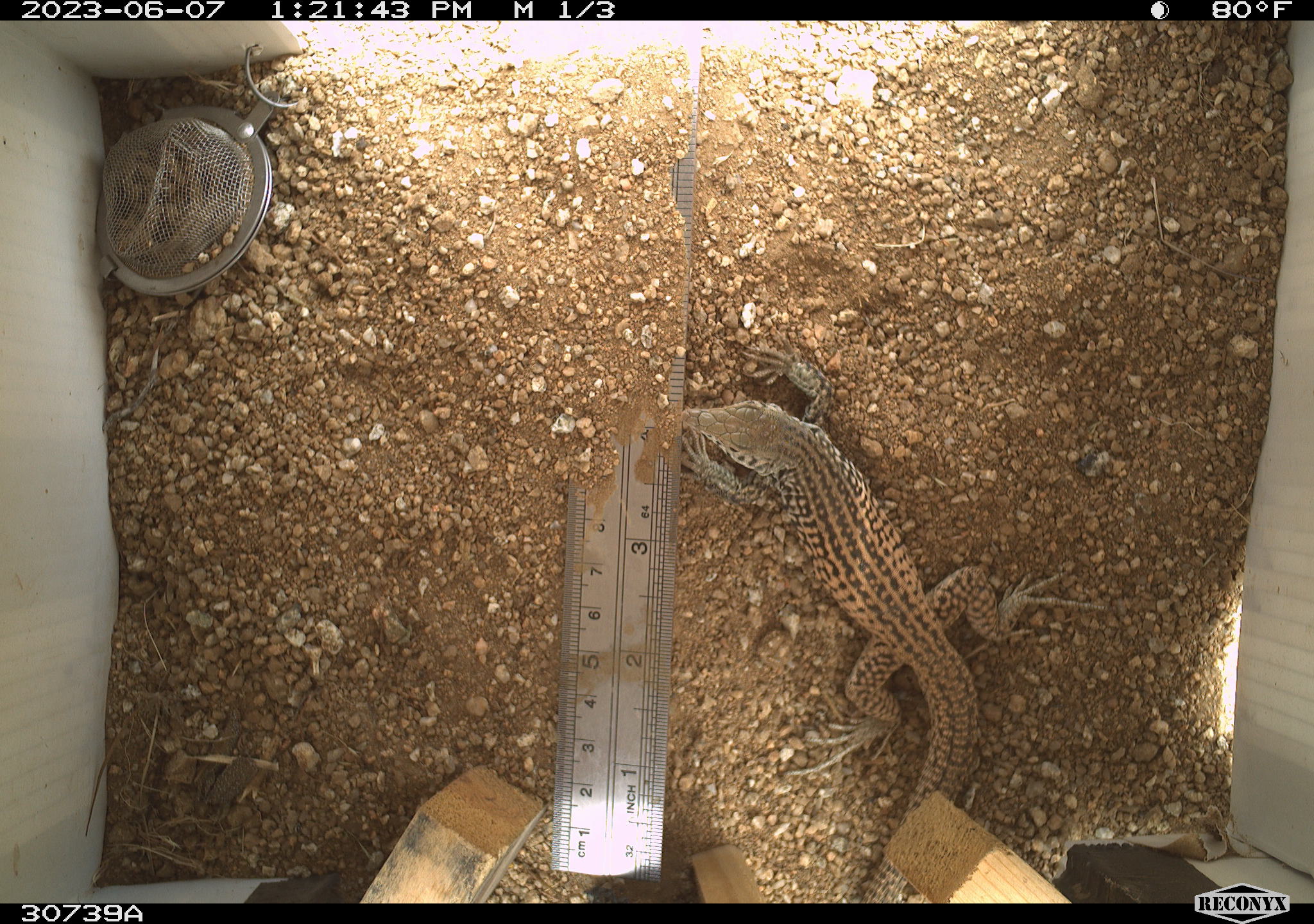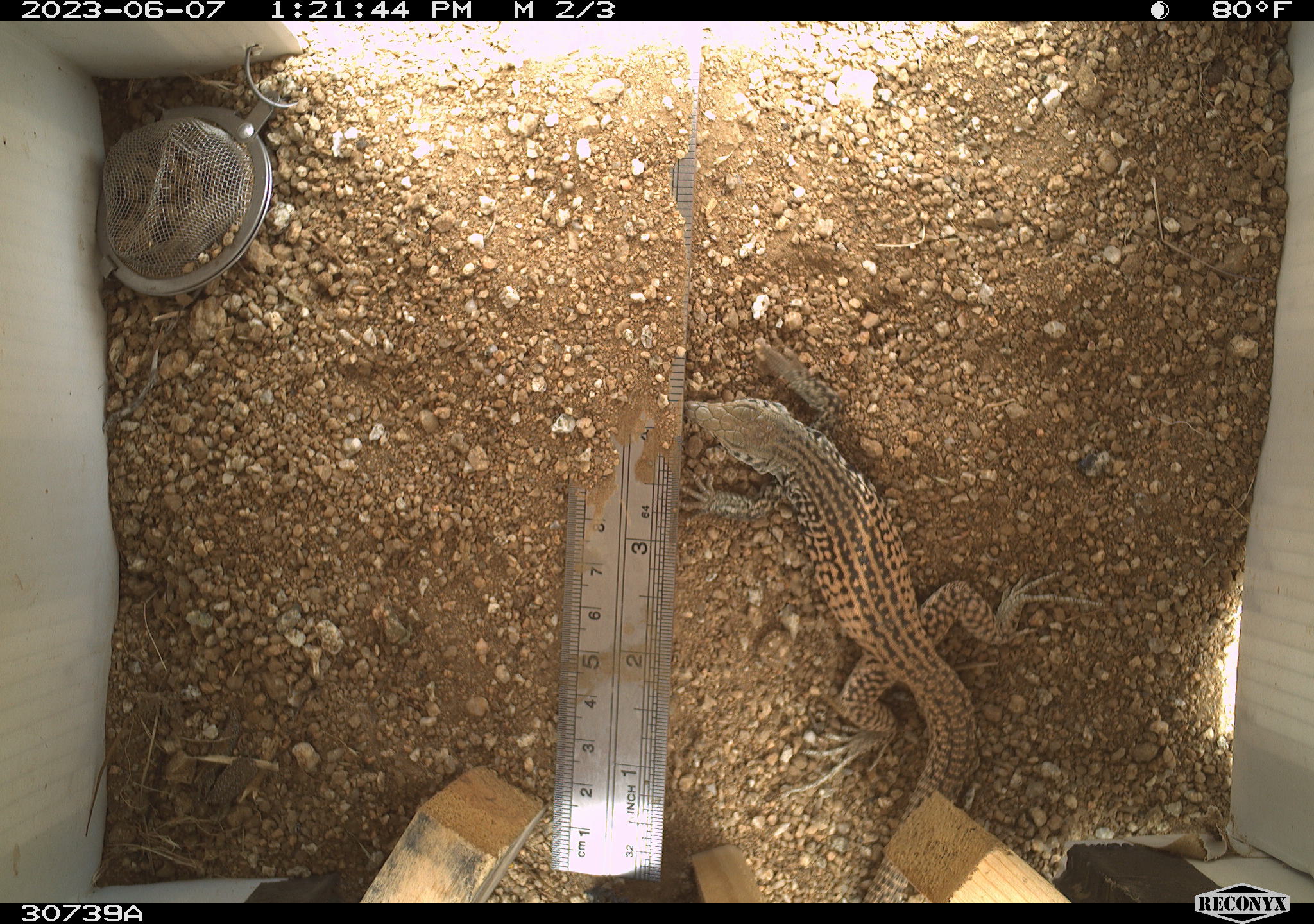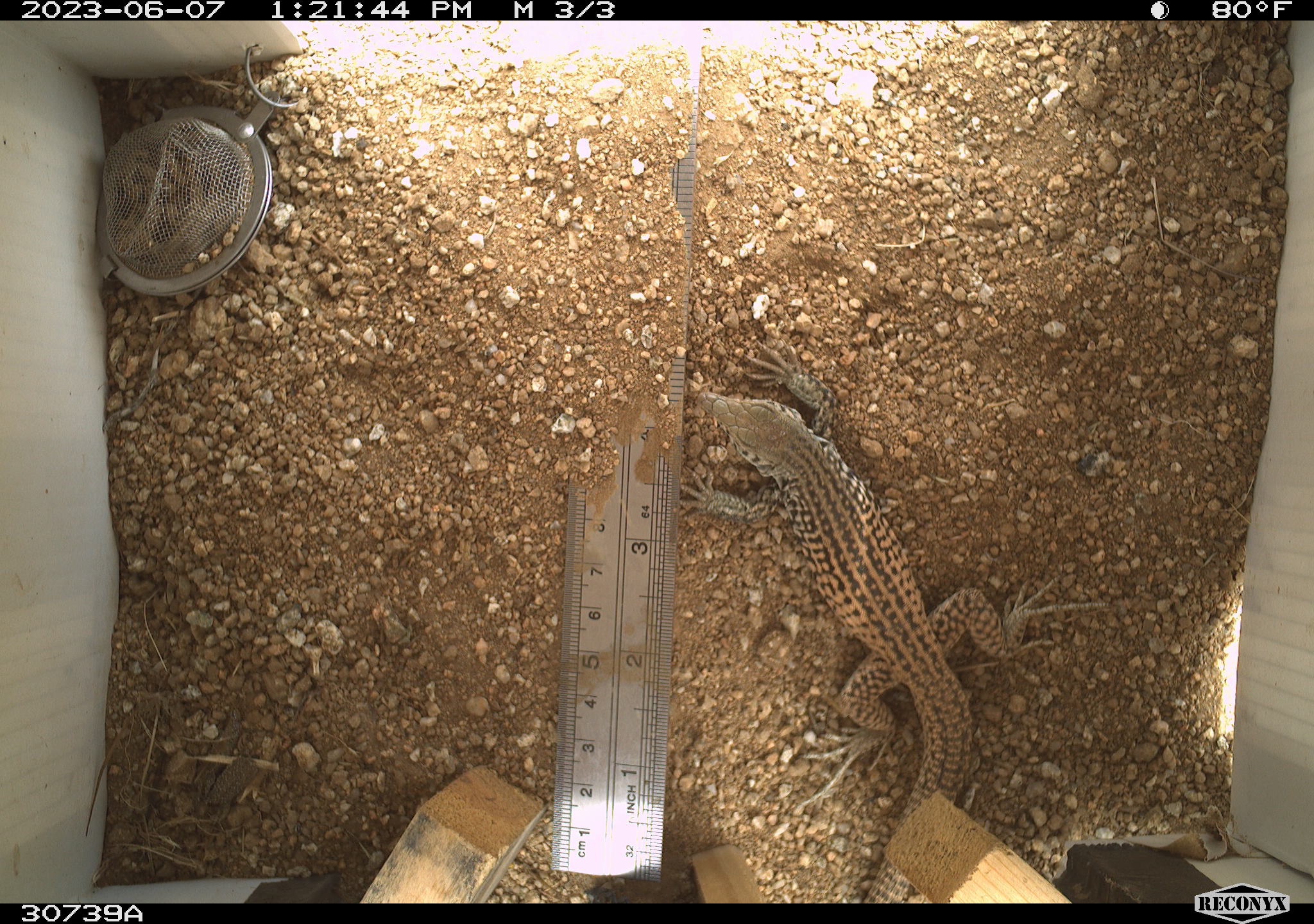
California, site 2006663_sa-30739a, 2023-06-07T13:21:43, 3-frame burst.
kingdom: Animalia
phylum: Chordata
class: Reptilia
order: Squamata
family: Teiidae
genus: Aspidoscelis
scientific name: Aspidoscelis tigris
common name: western whiptail